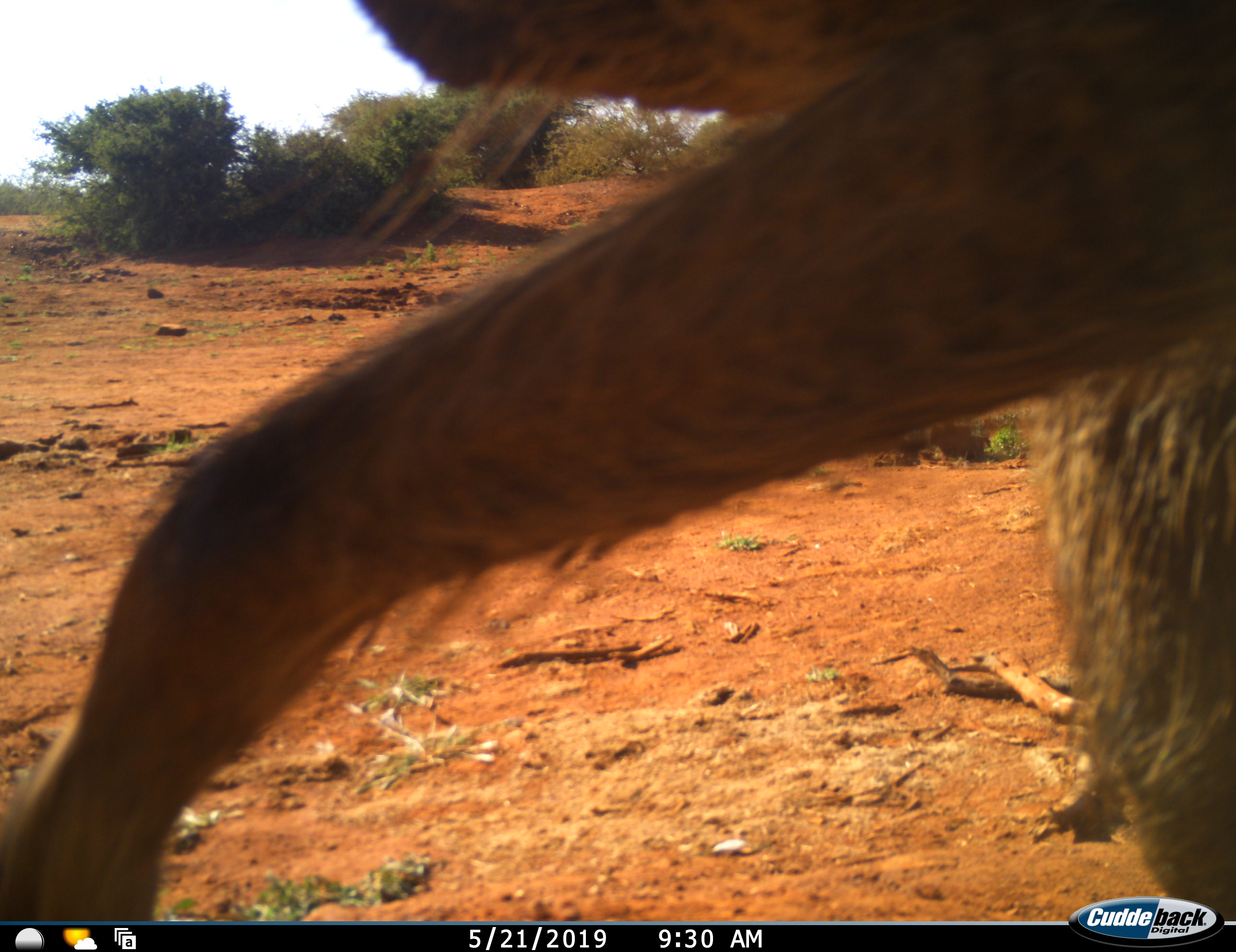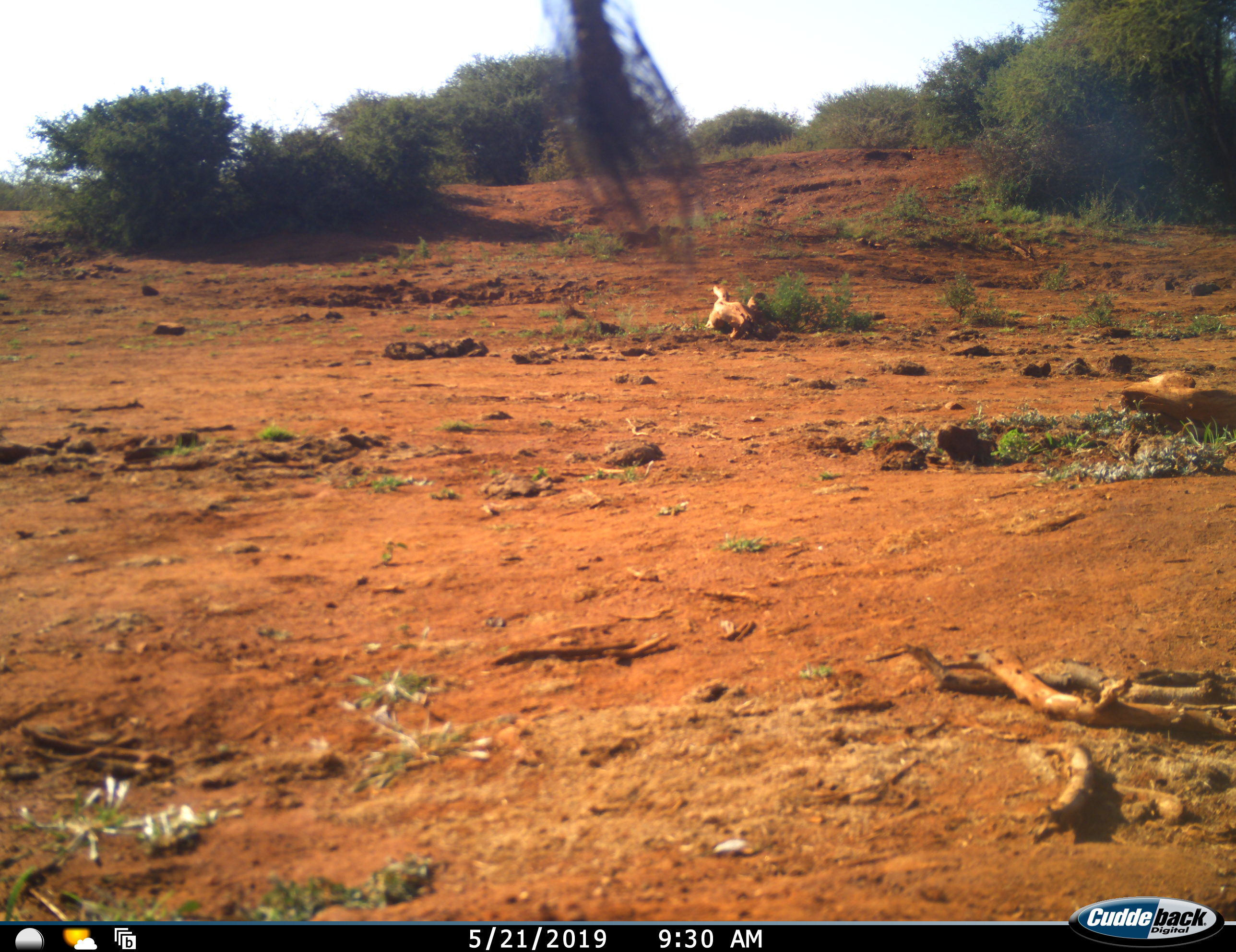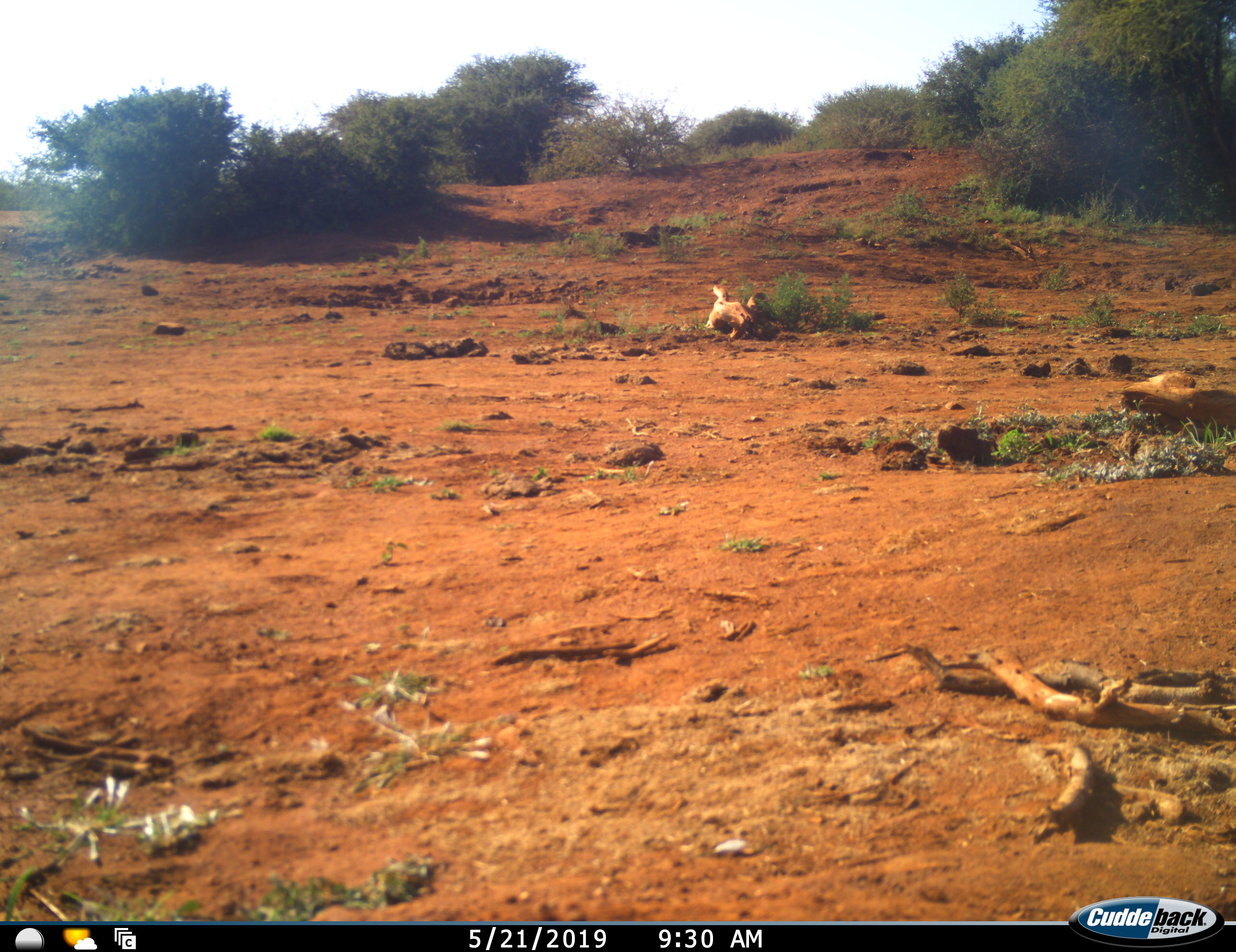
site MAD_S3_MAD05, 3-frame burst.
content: unidentified animal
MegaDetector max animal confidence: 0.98